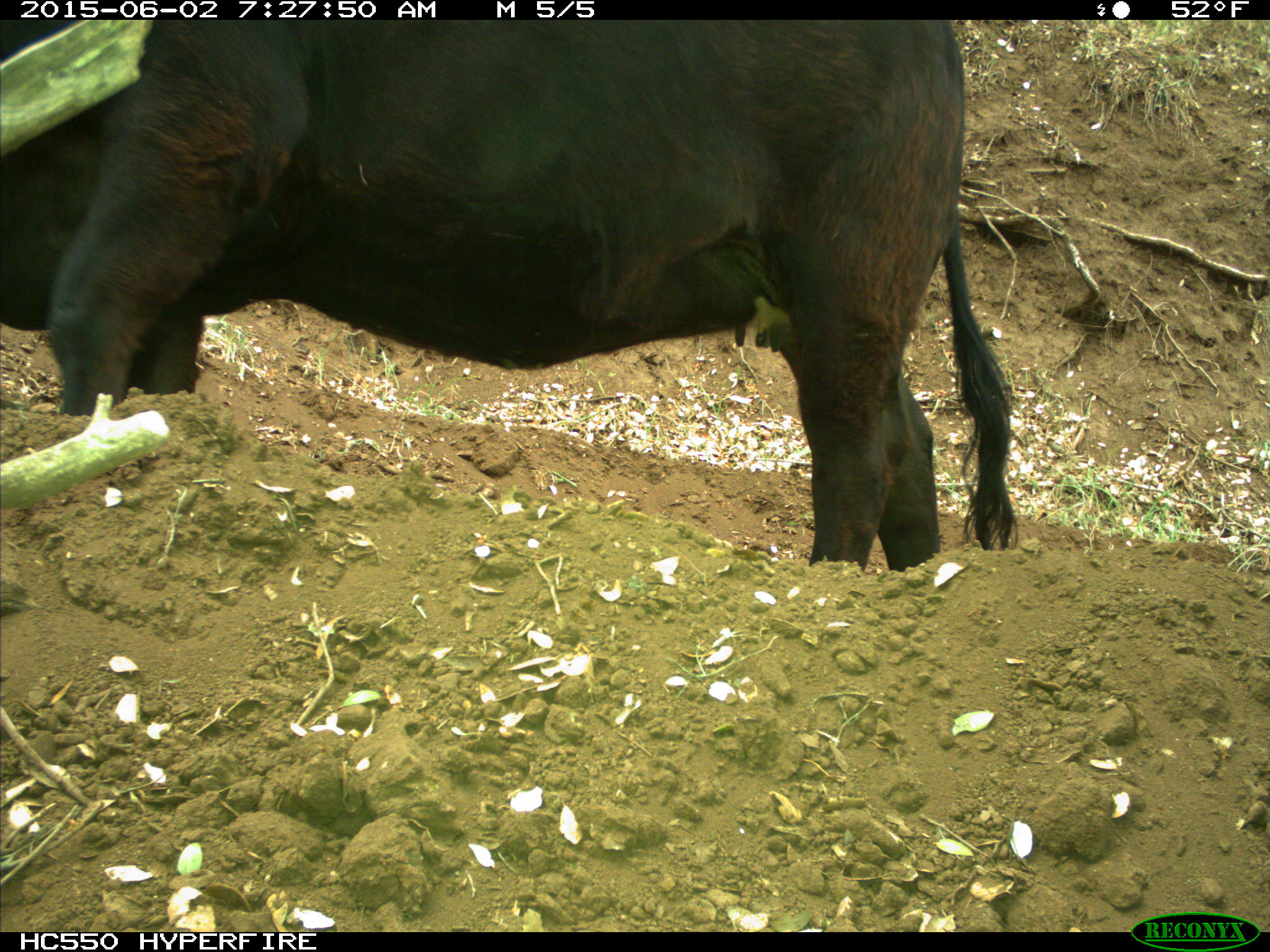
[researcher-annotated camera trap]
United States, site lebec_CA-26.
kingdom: Animalia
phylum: Chordata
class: Mammalia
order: Artiodactyla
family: Bovidae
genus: Bos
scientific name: Bos taurus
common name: domestic cow